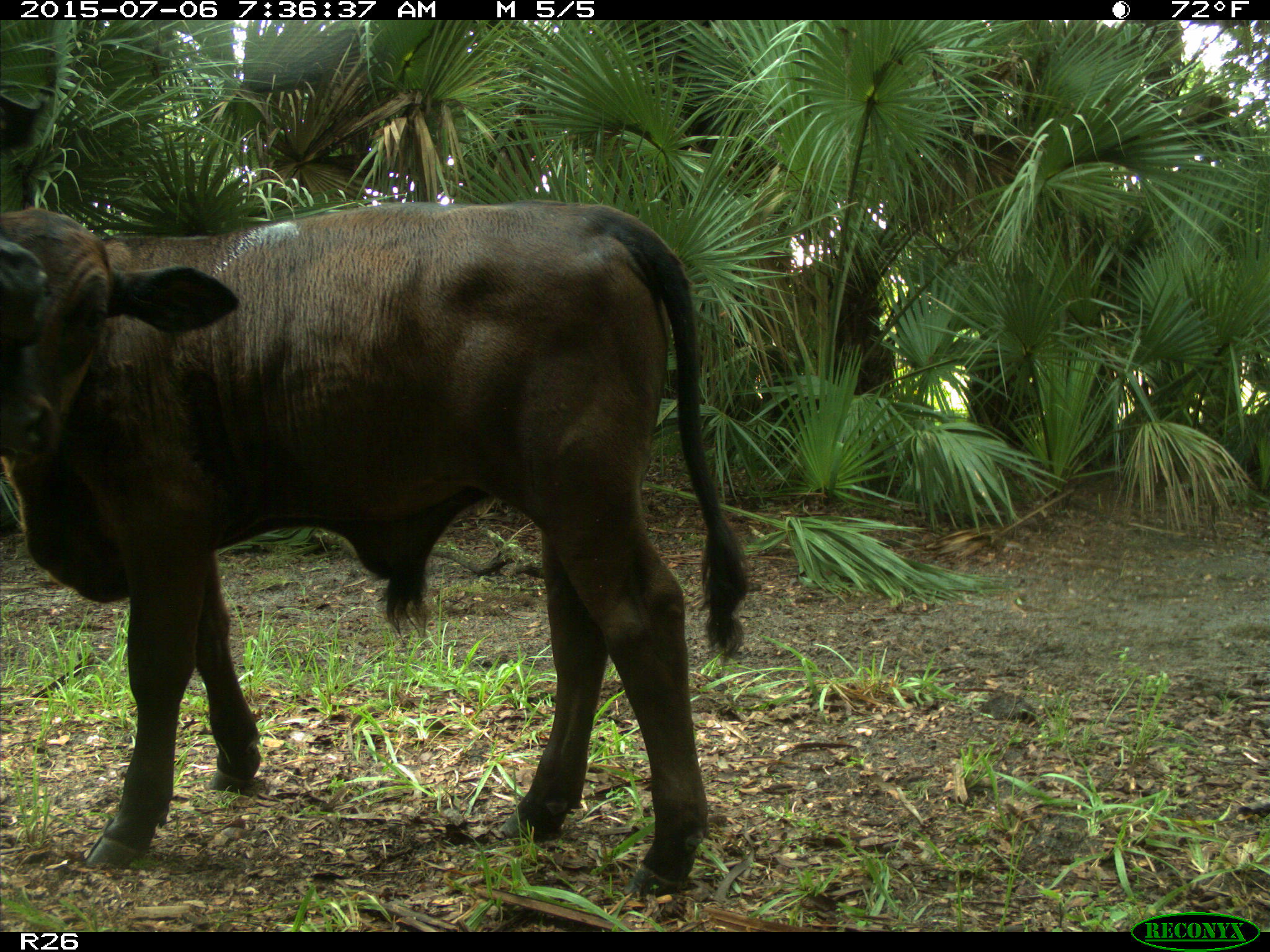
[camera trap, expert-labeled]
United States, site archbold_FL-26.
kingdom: Animalia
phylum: Chordata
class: Mammalia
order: Artiodactyla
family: Bovidae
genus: Bos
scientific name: Bos taurus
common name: domestic cow